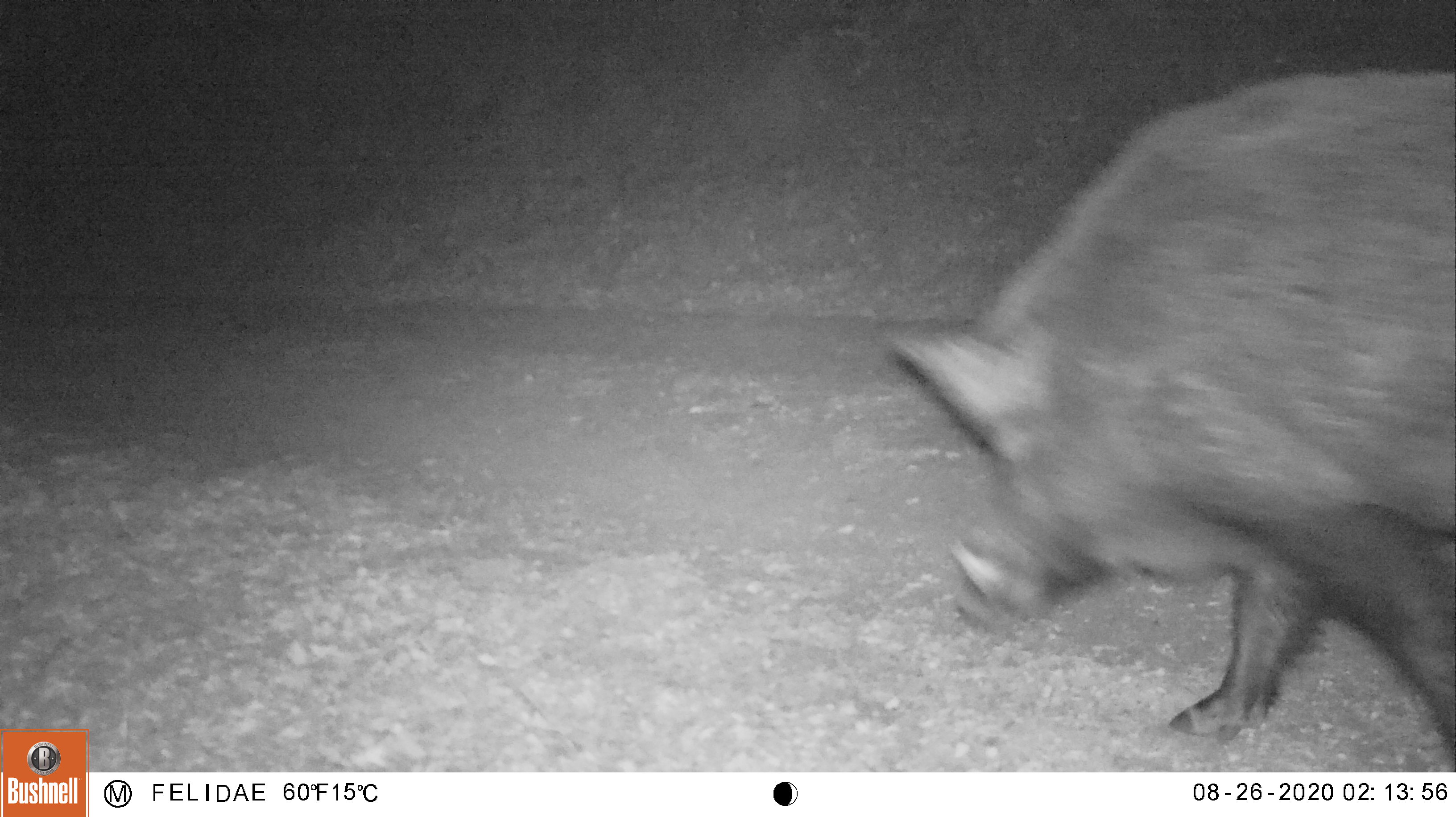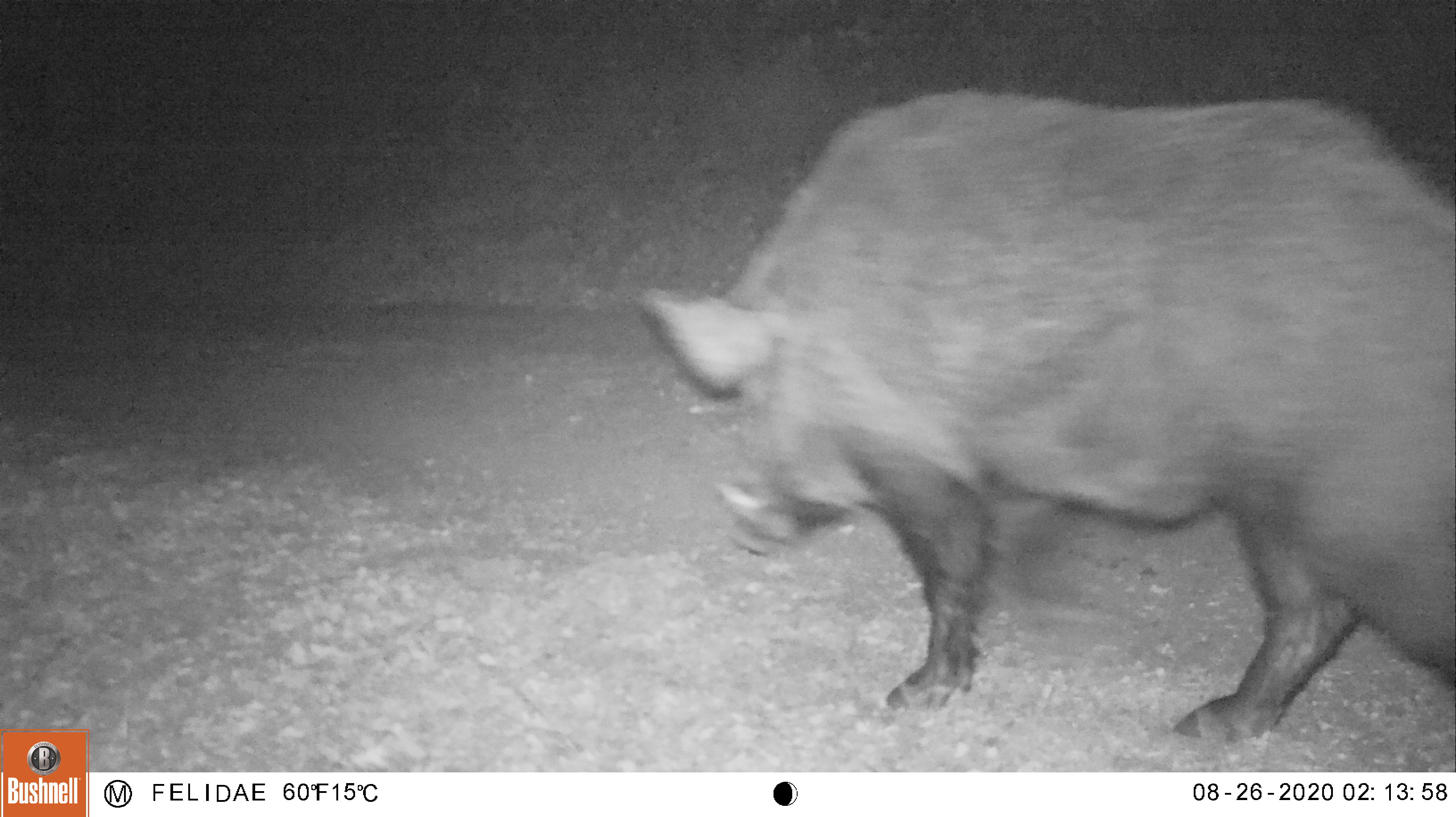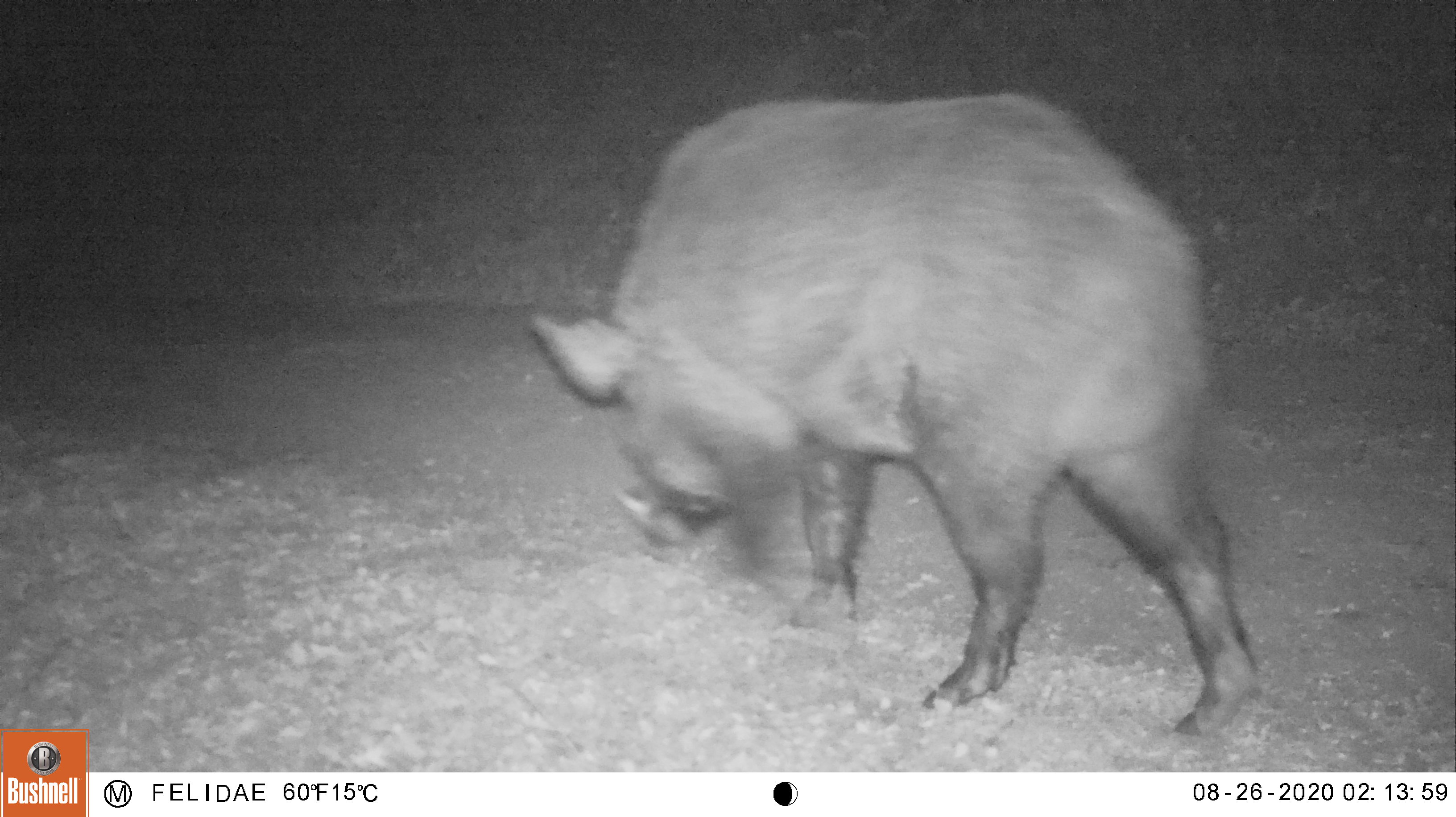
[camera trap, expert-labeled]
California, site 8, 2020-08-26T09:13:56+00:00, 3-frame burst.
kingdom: Animalia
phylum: Chordata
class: Mammalia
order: Artiodactyla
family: Suidae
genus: Sus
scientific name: Sus scrofa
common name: wild boar